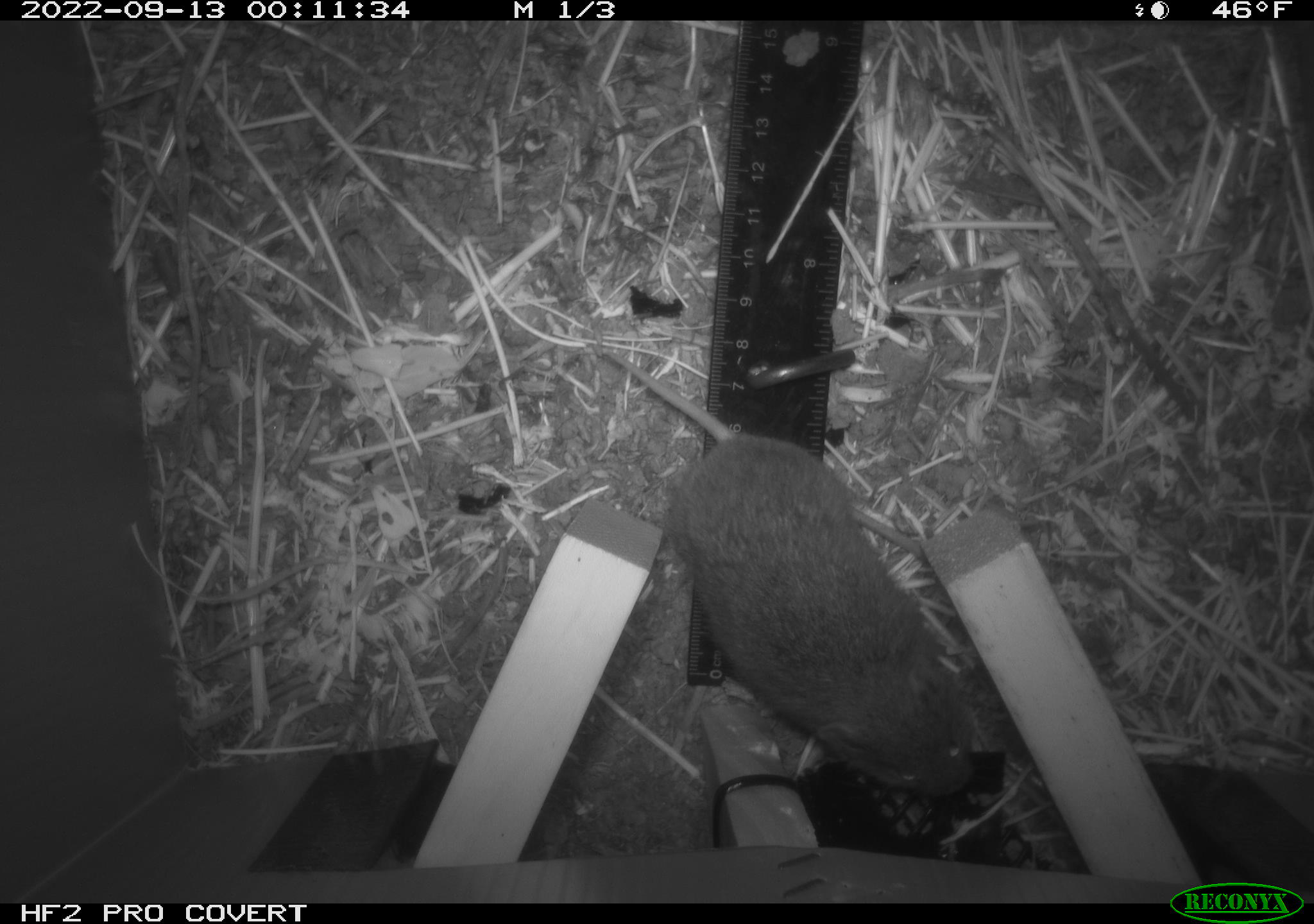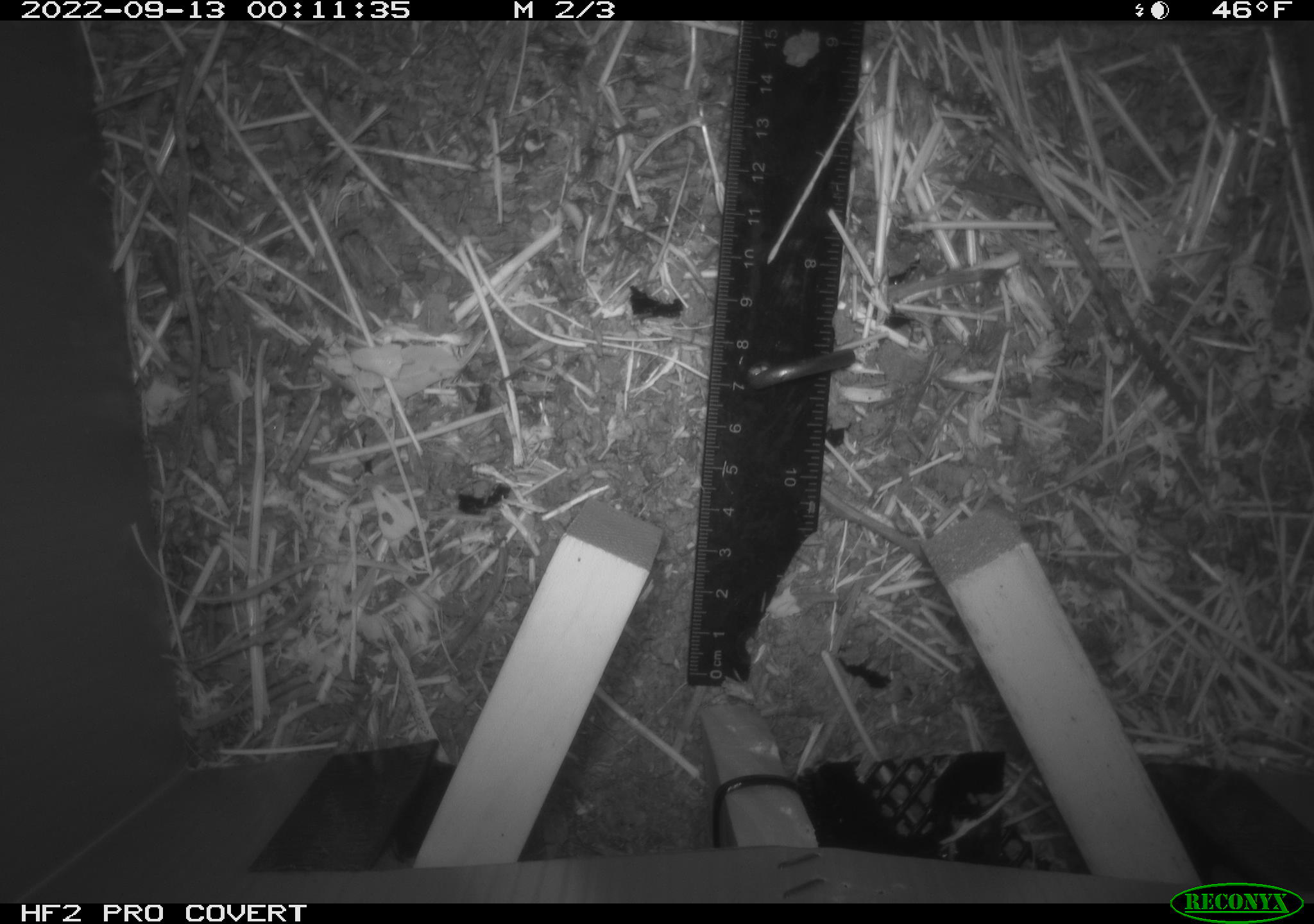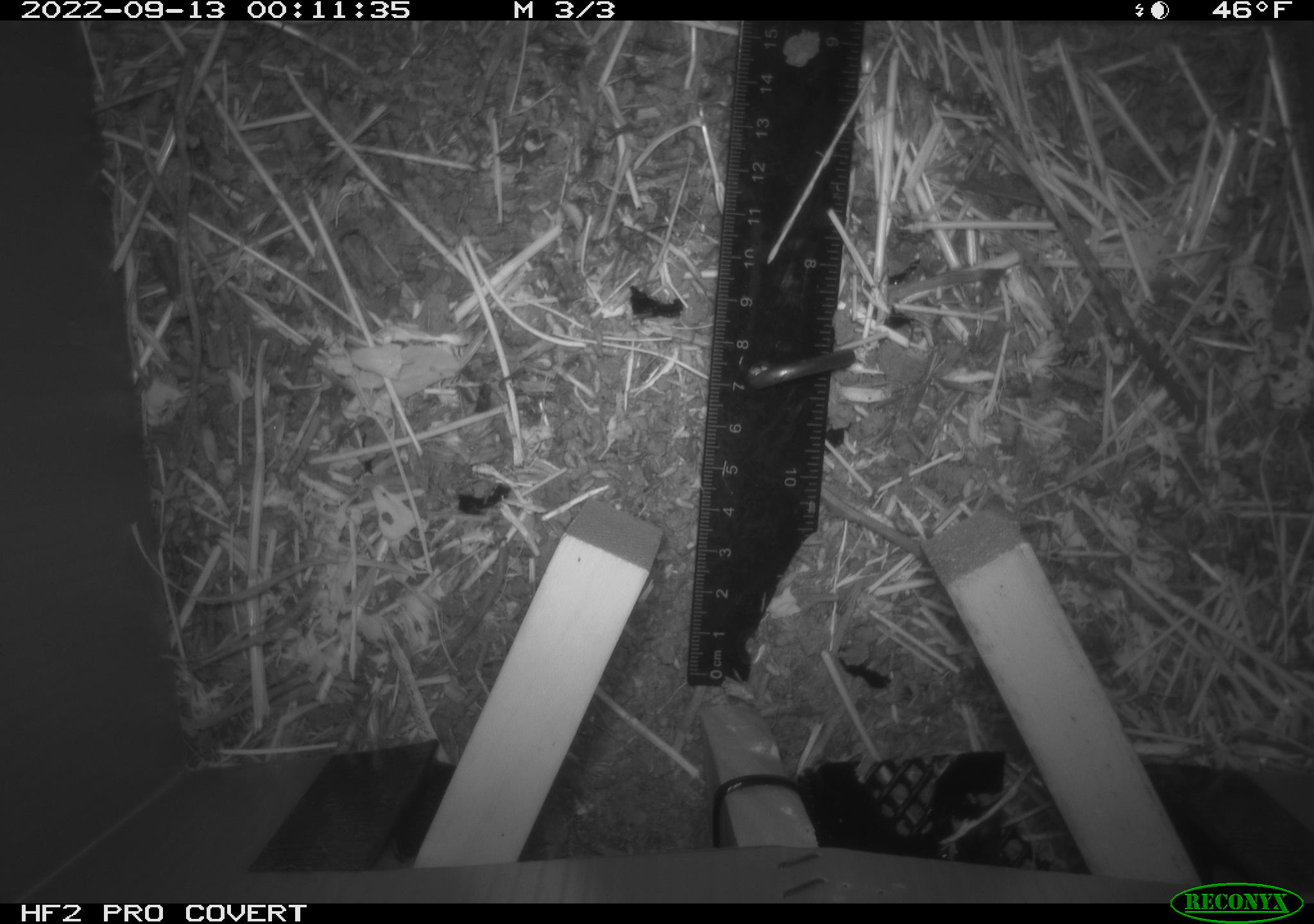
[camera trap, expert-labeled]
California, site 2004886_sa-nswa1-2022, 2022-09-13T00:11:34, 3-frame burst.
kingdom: Animalia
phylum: Chordata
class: Mammalia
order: Rodentia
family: Cricetidae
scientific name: Cricetidae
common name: hamsters, voles, lemmings, and allies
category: cricetidae family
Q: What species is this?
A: Cricetidae family (hamsters, voles, lemmings, and allies) (Cricetidae).